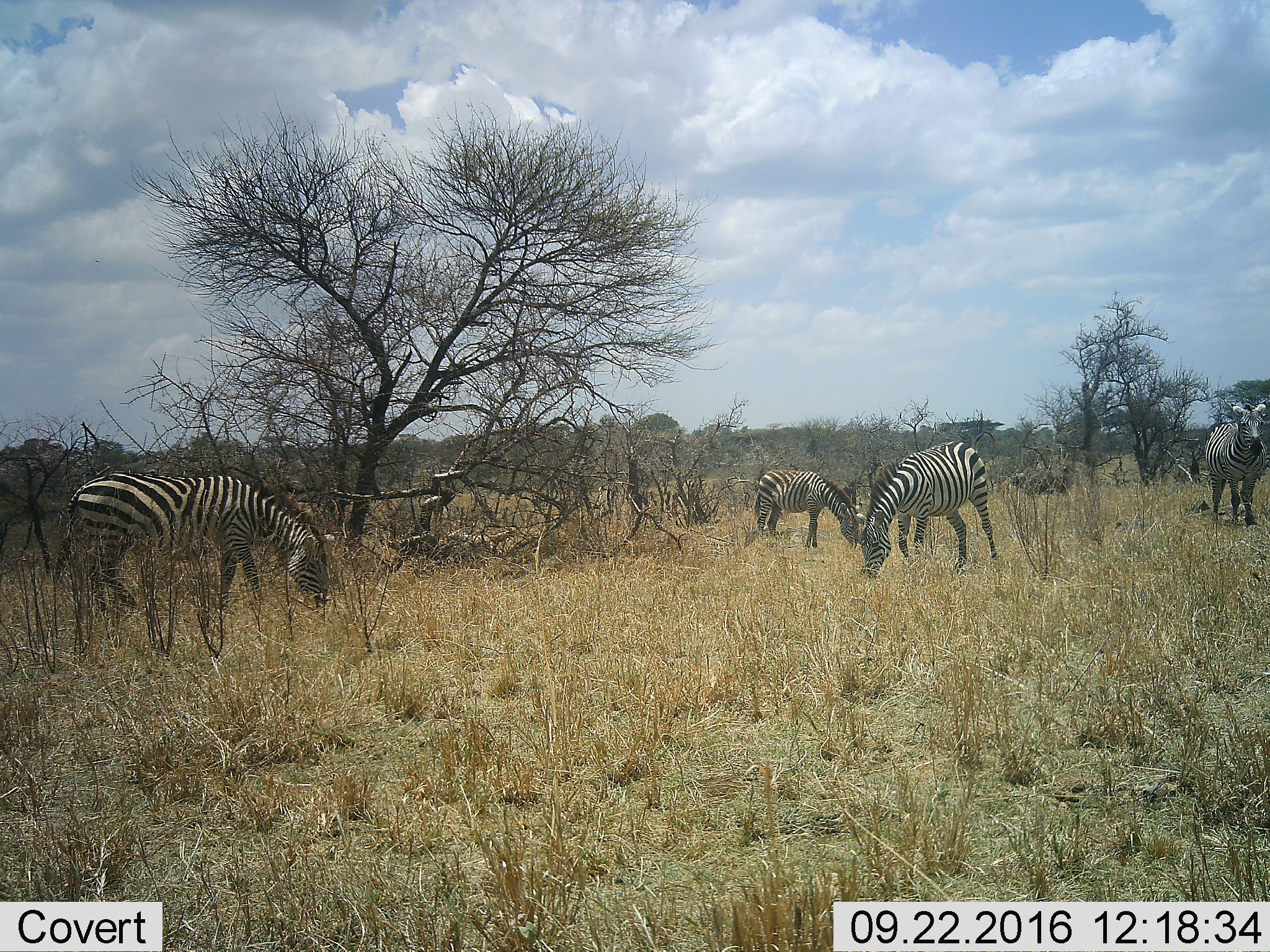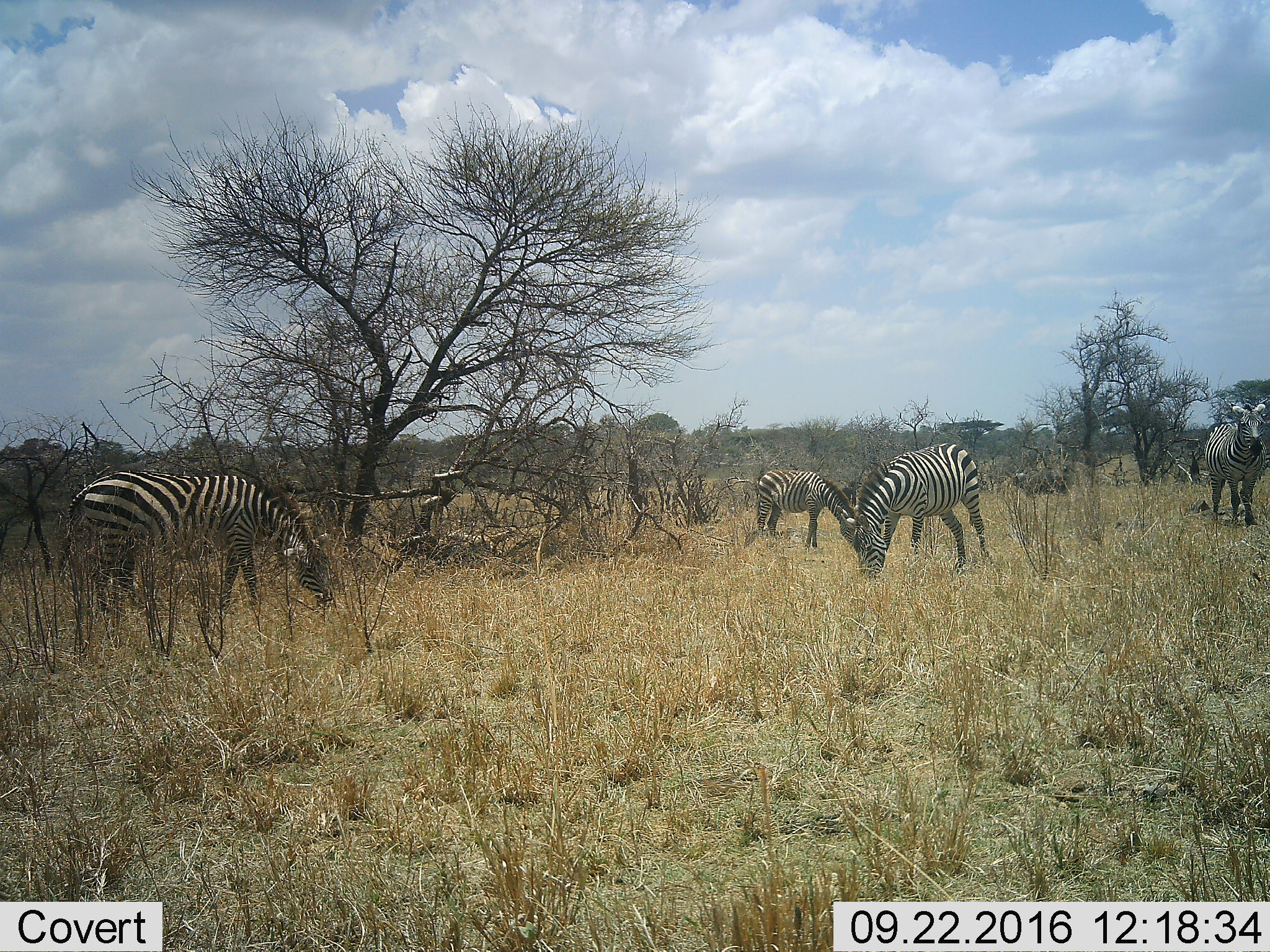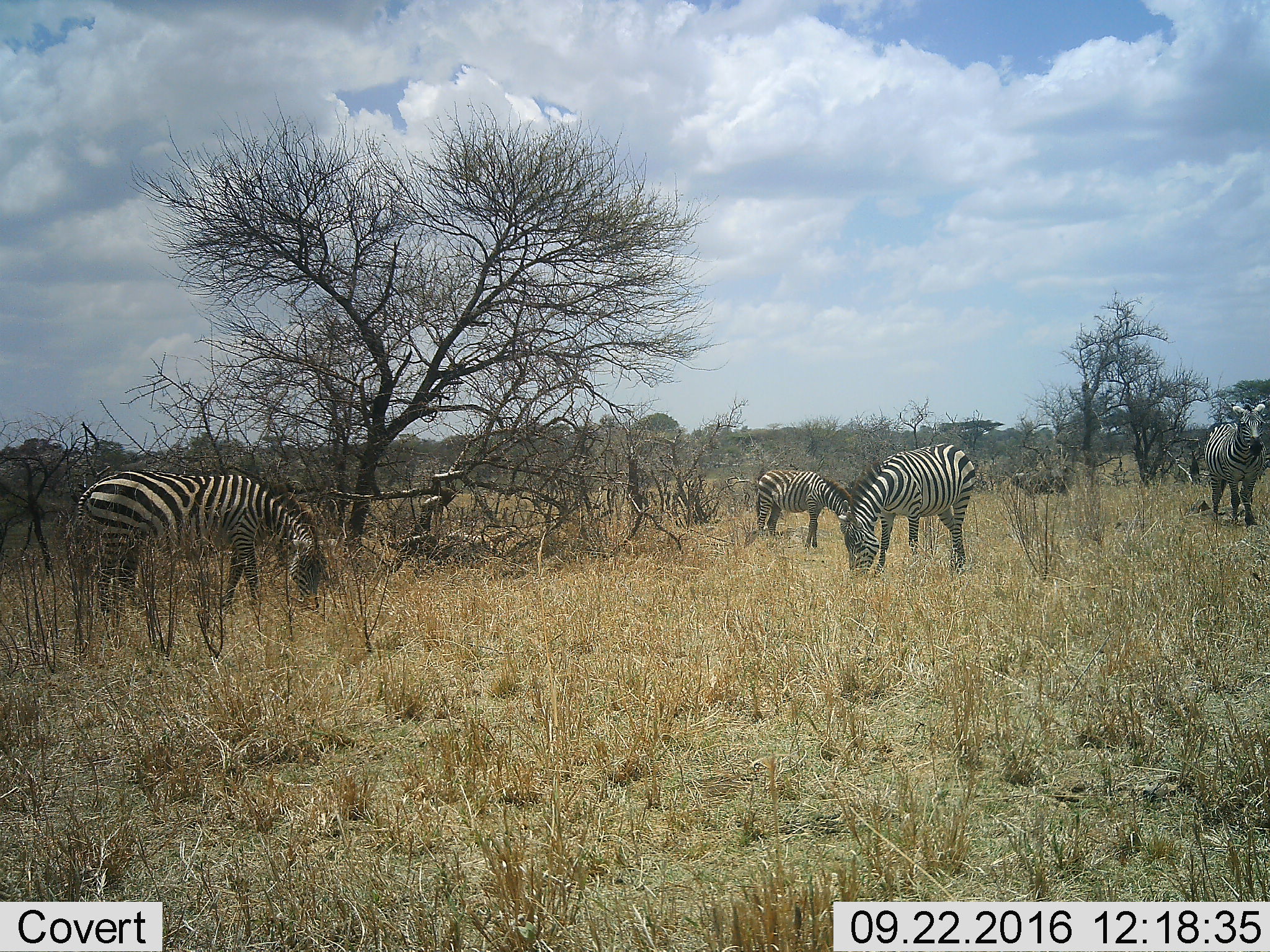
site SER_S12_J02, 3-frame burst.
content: unidentified animal